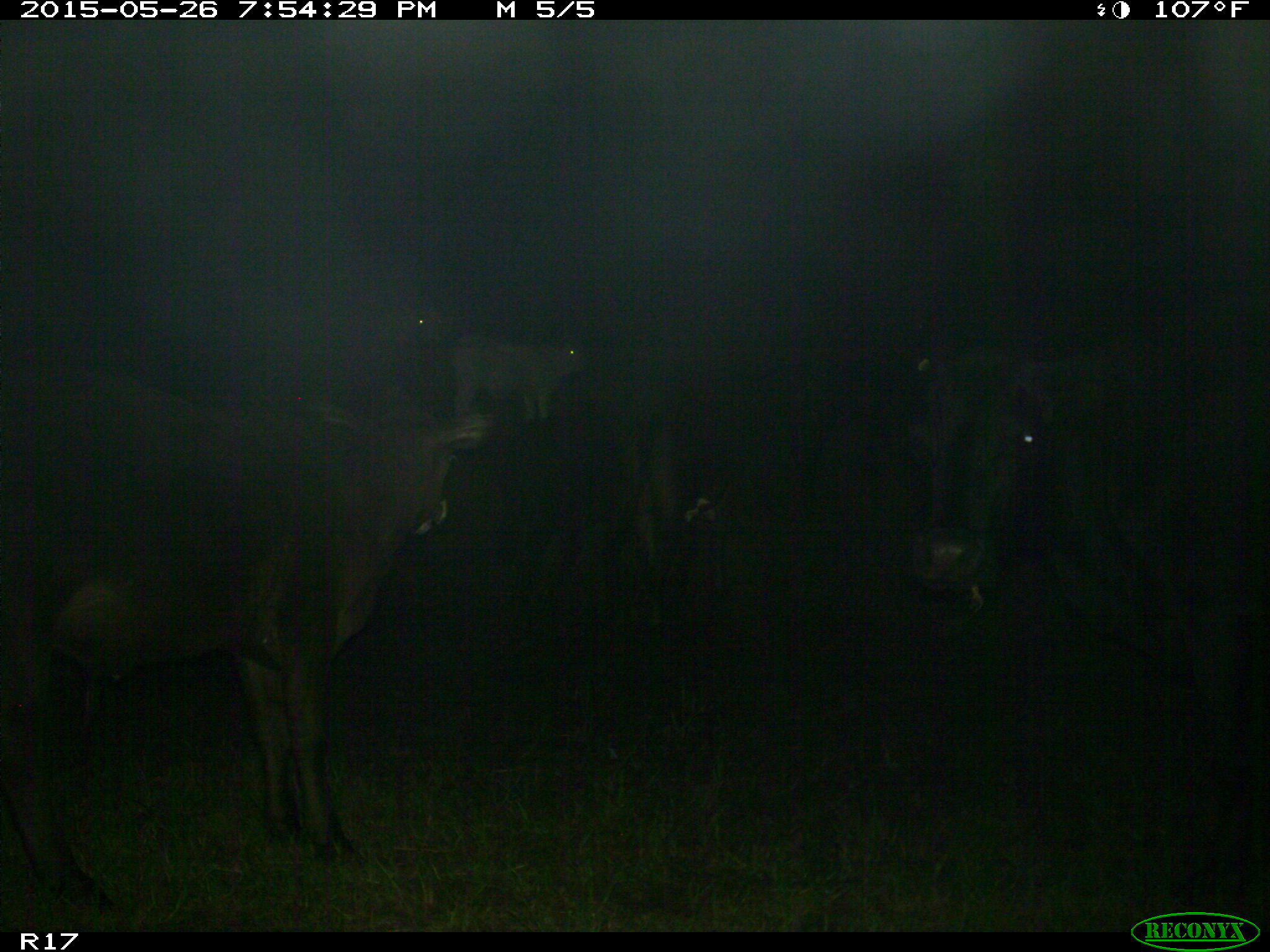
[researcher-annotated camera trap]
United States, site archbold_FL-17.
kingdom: Animalia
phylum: Chordata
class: Mammalia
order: Artiodactyla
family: Bovidae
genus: Bos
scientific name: Bos taurus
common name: domestic cow